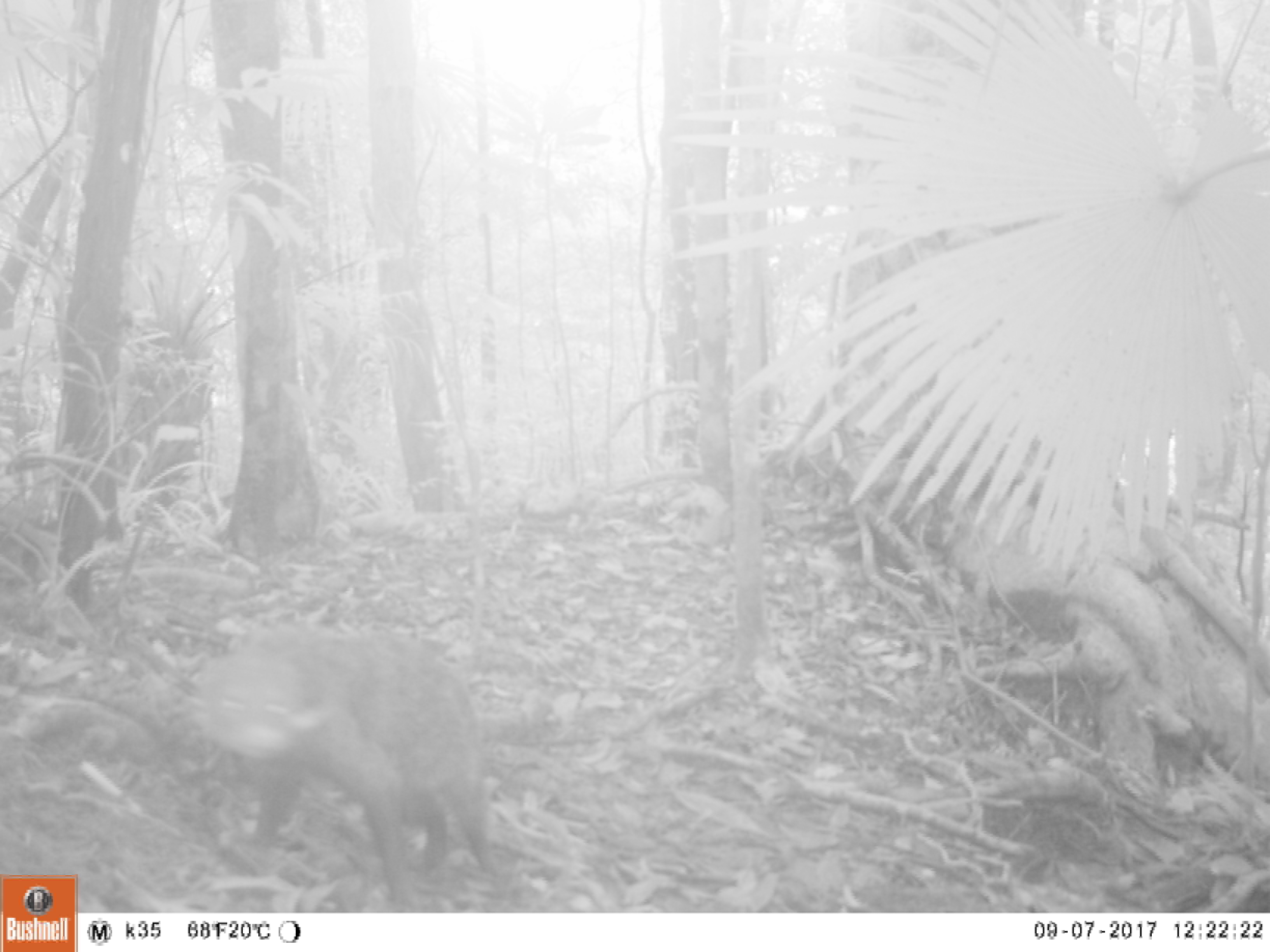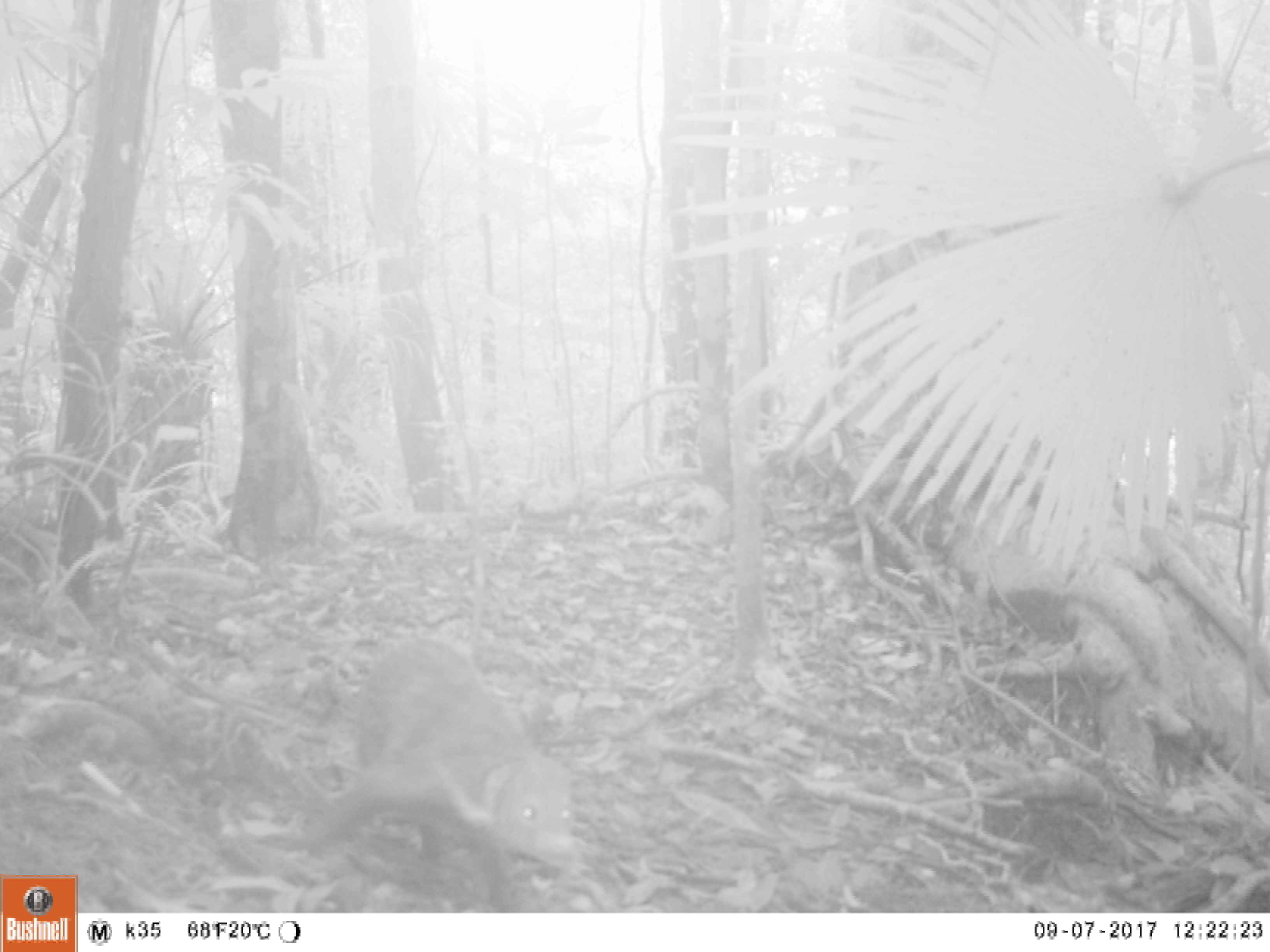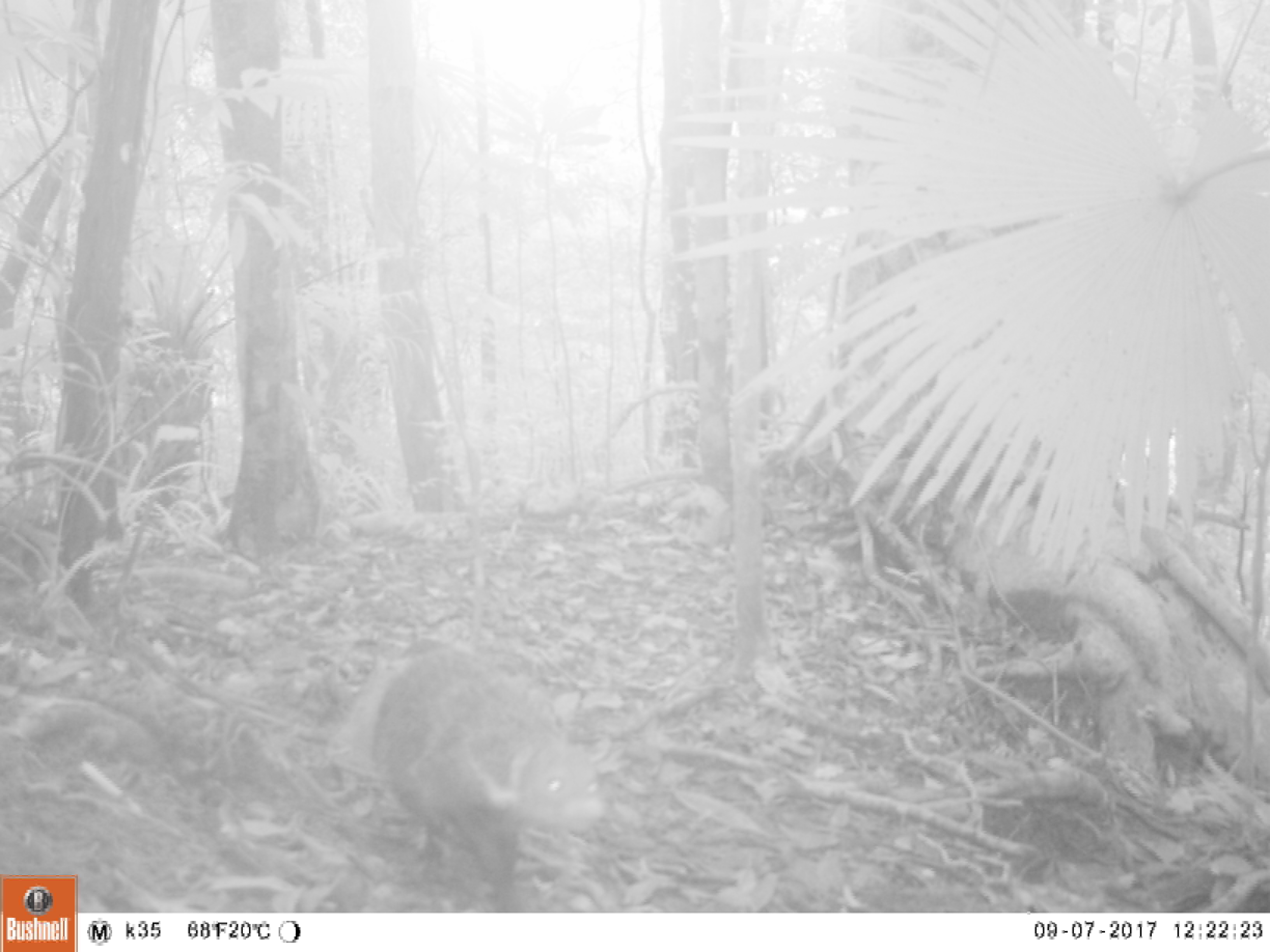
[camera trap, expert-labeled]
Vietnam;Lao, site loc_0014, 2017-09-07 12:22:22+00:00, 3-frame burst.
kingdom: Animalia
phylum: Chordata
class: Mammalia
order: Carnivora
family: Herpestidae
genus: Urva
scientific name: Urva urva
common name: crab-eating mongoose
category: crab eating mongoose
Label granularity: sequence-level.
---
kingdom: Animalia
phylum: Chordata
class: Mammalia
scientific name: Mammalia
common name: mammal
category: unidentified small mammal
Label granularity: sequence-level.